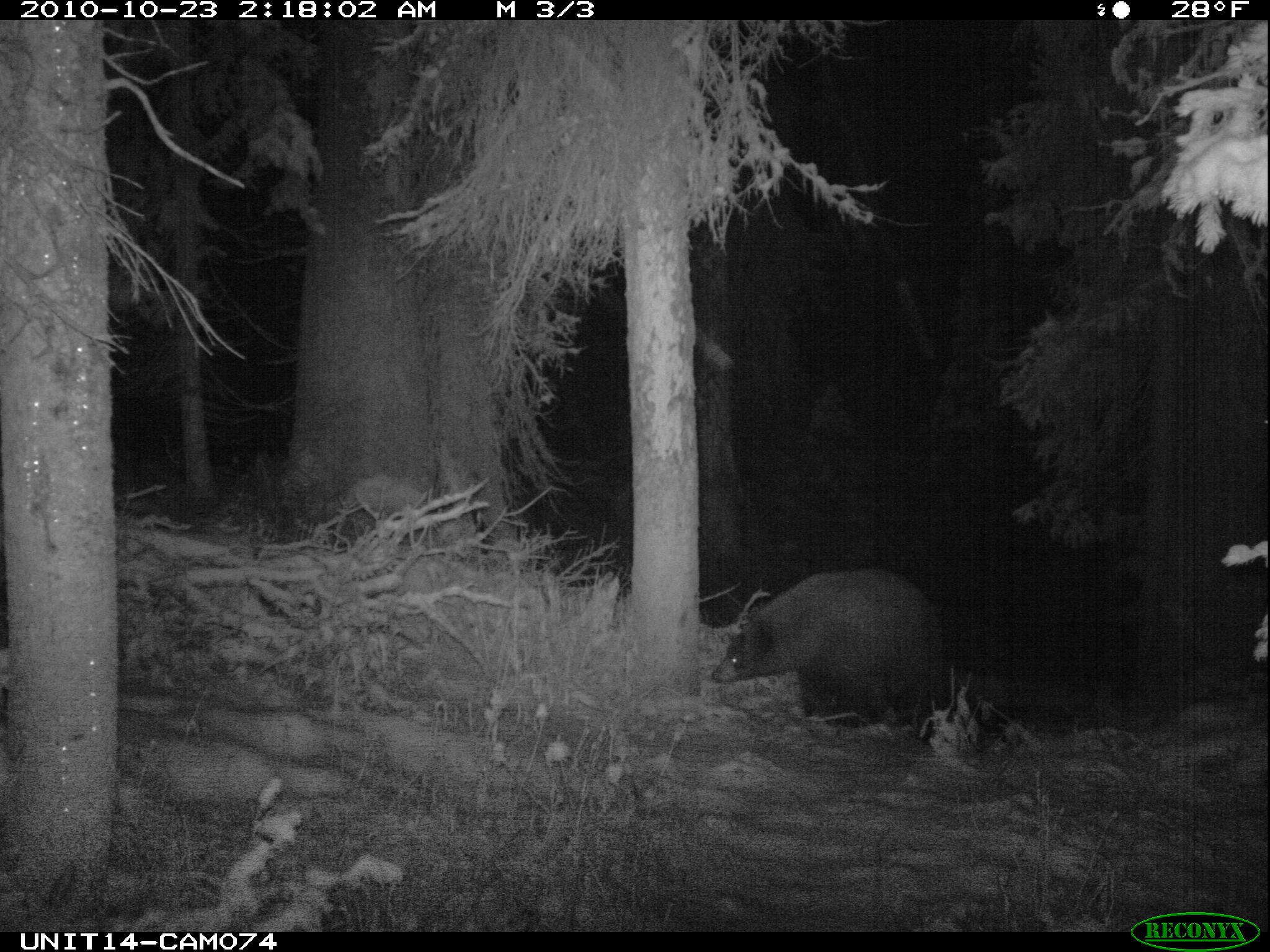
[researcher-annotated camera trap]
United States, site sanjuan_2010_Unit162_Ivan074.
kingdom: Animalia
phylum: Chordata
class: Mammalia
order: Carnivora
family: Ursidae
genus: Ursus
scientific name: Ursus americanus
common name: american black bear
Ursus americanus (american black bear).